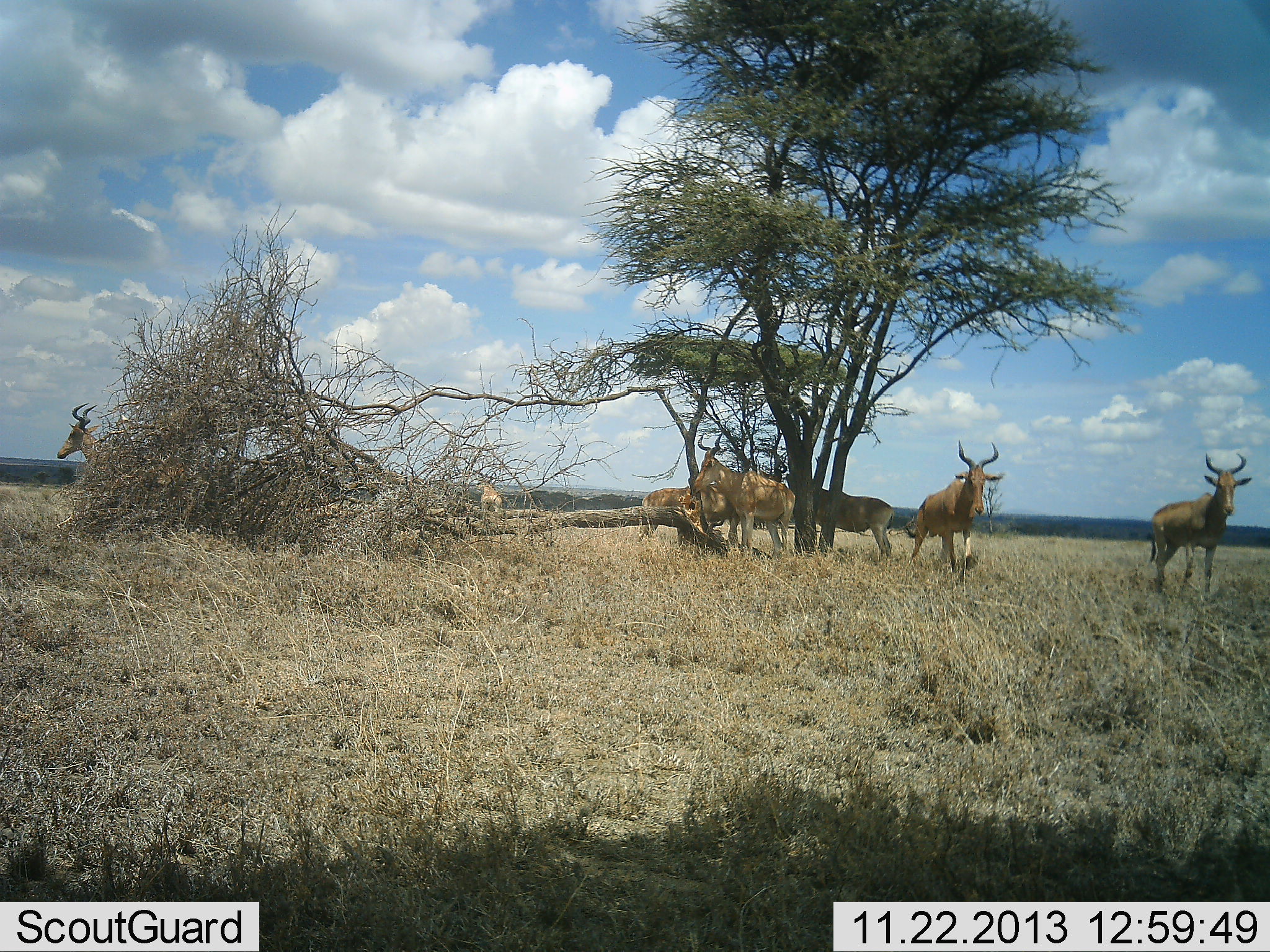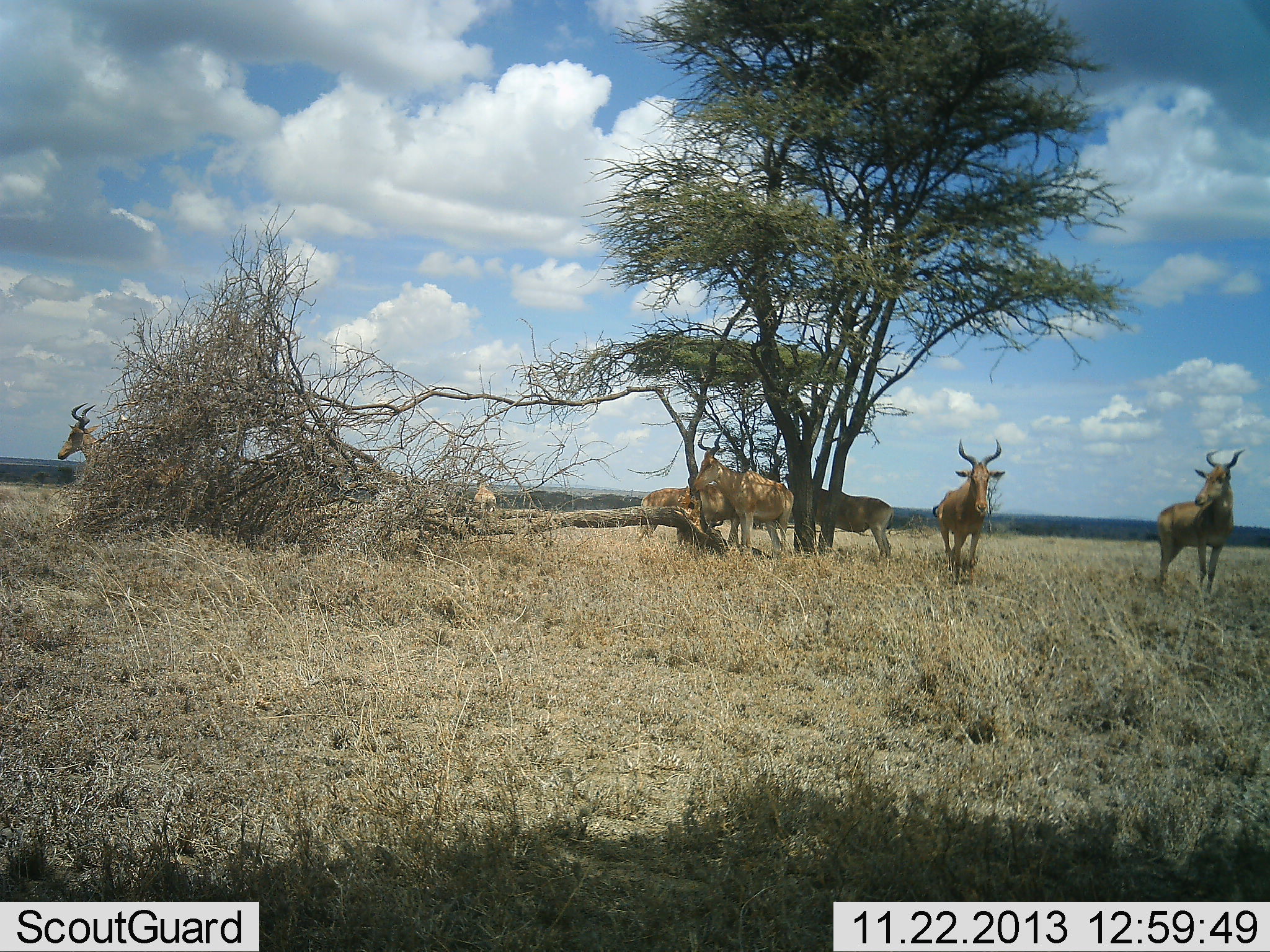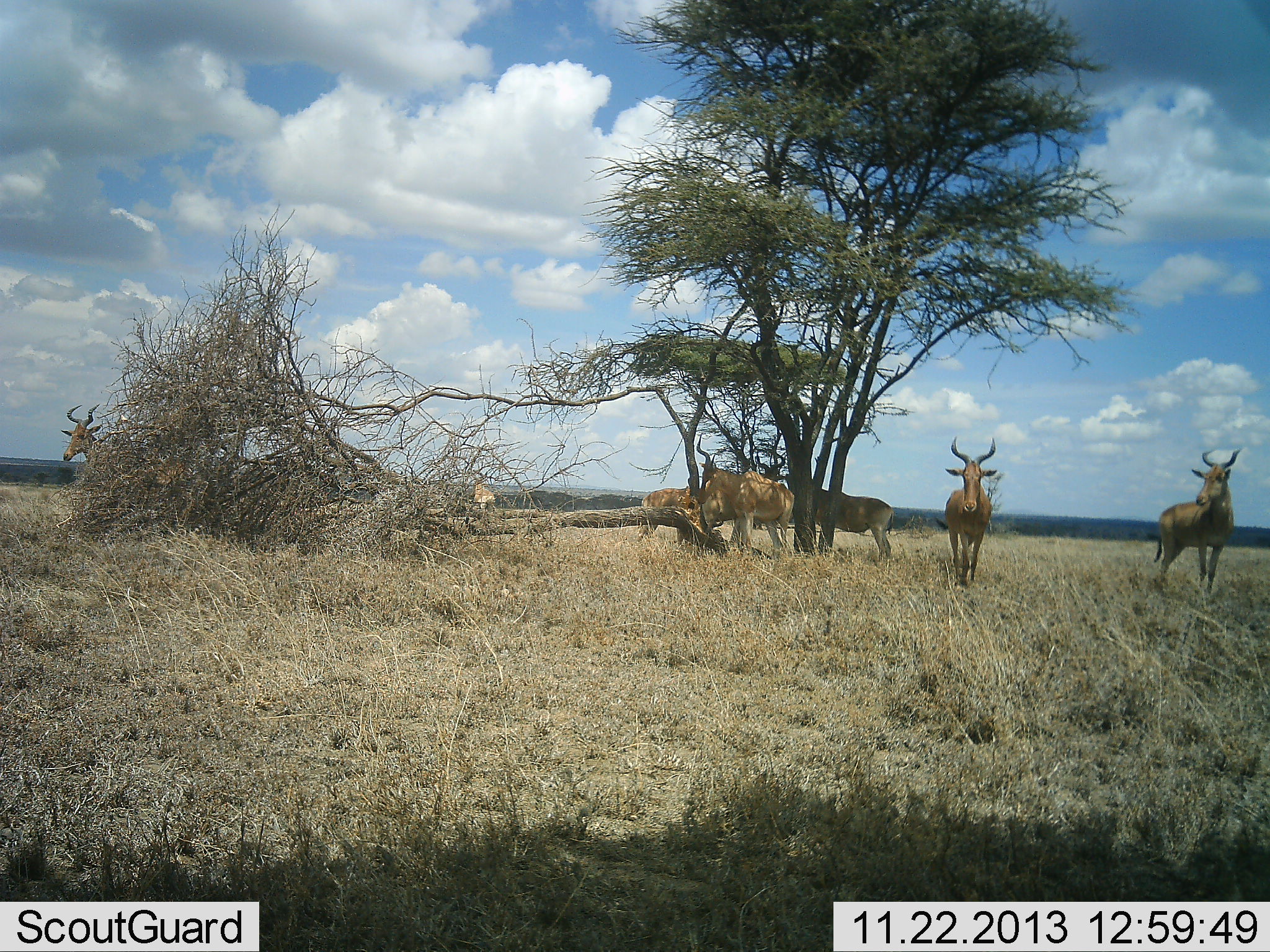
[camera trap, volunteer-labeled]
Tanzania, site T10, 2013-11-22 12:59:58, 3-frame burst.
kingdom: Animalia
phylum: Chordata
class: Mammalia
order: Artiodactyla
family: Bovidae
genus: Alcelaphus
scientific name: Alcelaphus buselaphus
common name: hartebeest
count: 7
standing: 91%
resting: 12%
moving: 44%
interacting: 0%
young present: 0%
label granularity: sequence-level